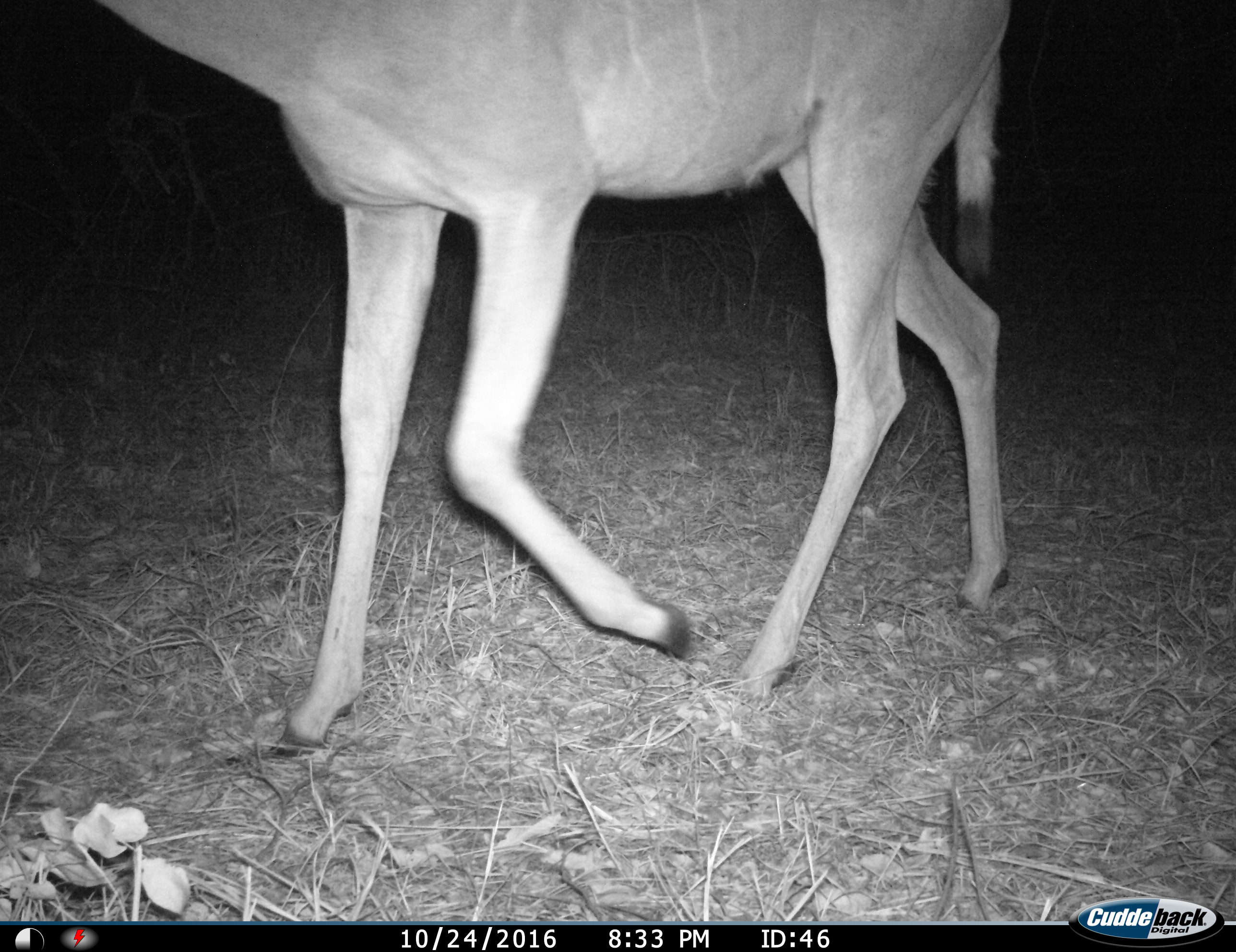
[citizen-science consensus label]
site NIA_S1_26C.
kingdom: Animalia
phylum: Chordata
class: Mammalia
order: Artiodactyla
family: Bovidae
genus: Tragelaphus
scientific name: Tragelaphus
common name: kudu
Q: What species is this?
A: Kudu (Tragelaphus).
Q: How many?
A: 1.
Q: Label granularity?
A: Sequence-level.